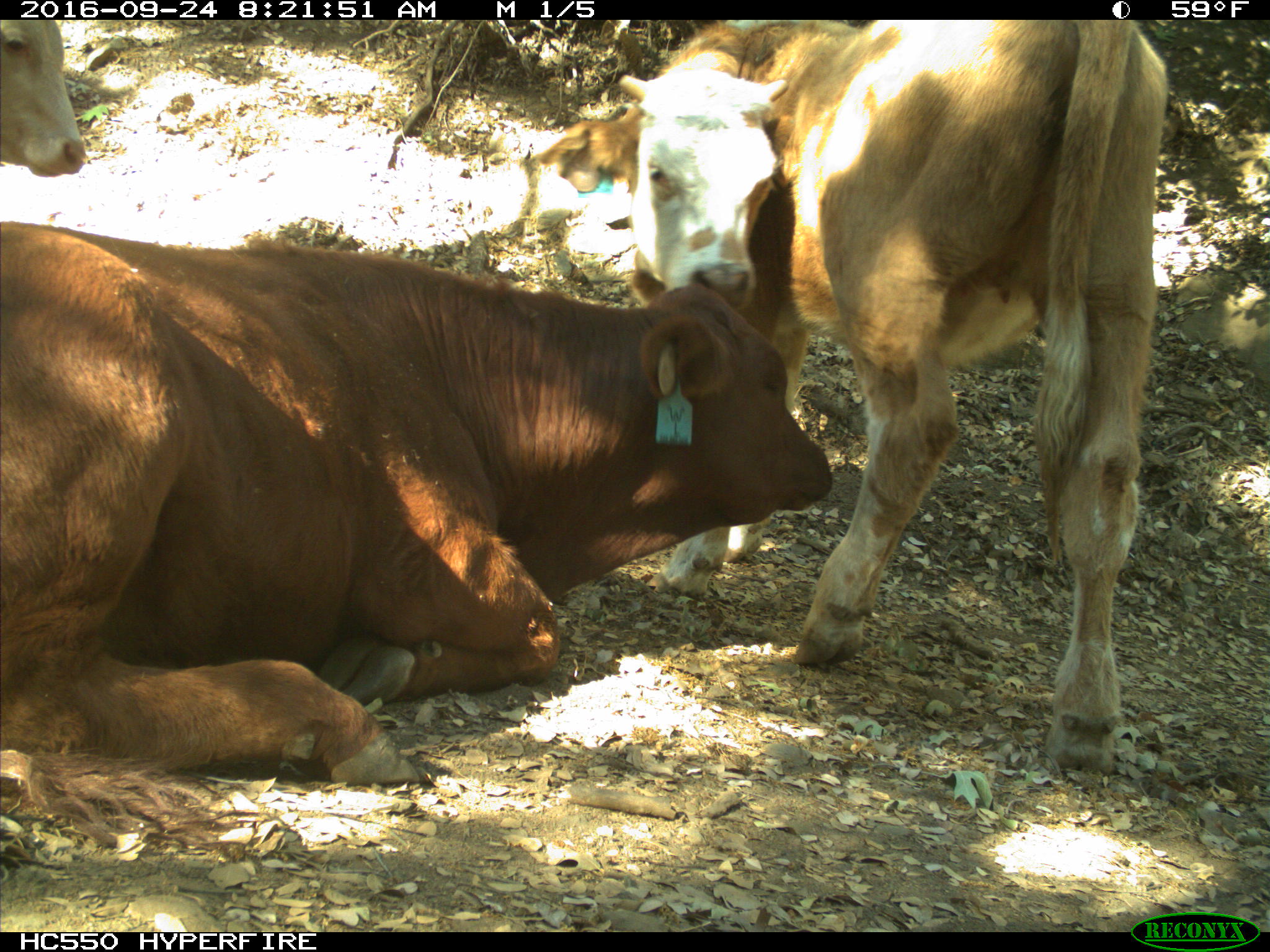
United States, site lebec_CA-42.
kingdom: Animalia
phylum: Chordata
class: Mammalia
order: Artiodactyla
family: Bovidae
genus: Bos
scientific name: Bos taurus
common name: domestic cow